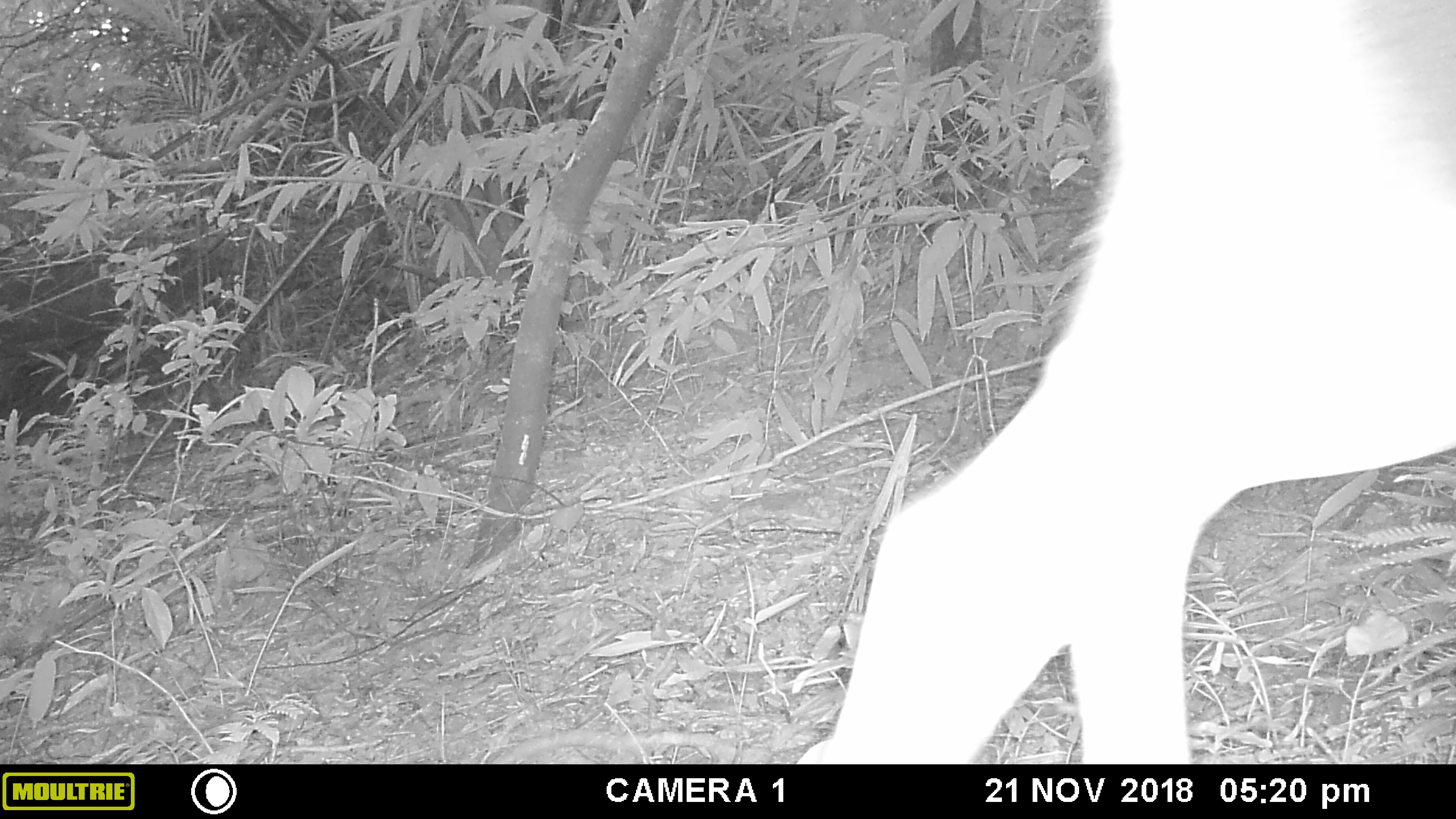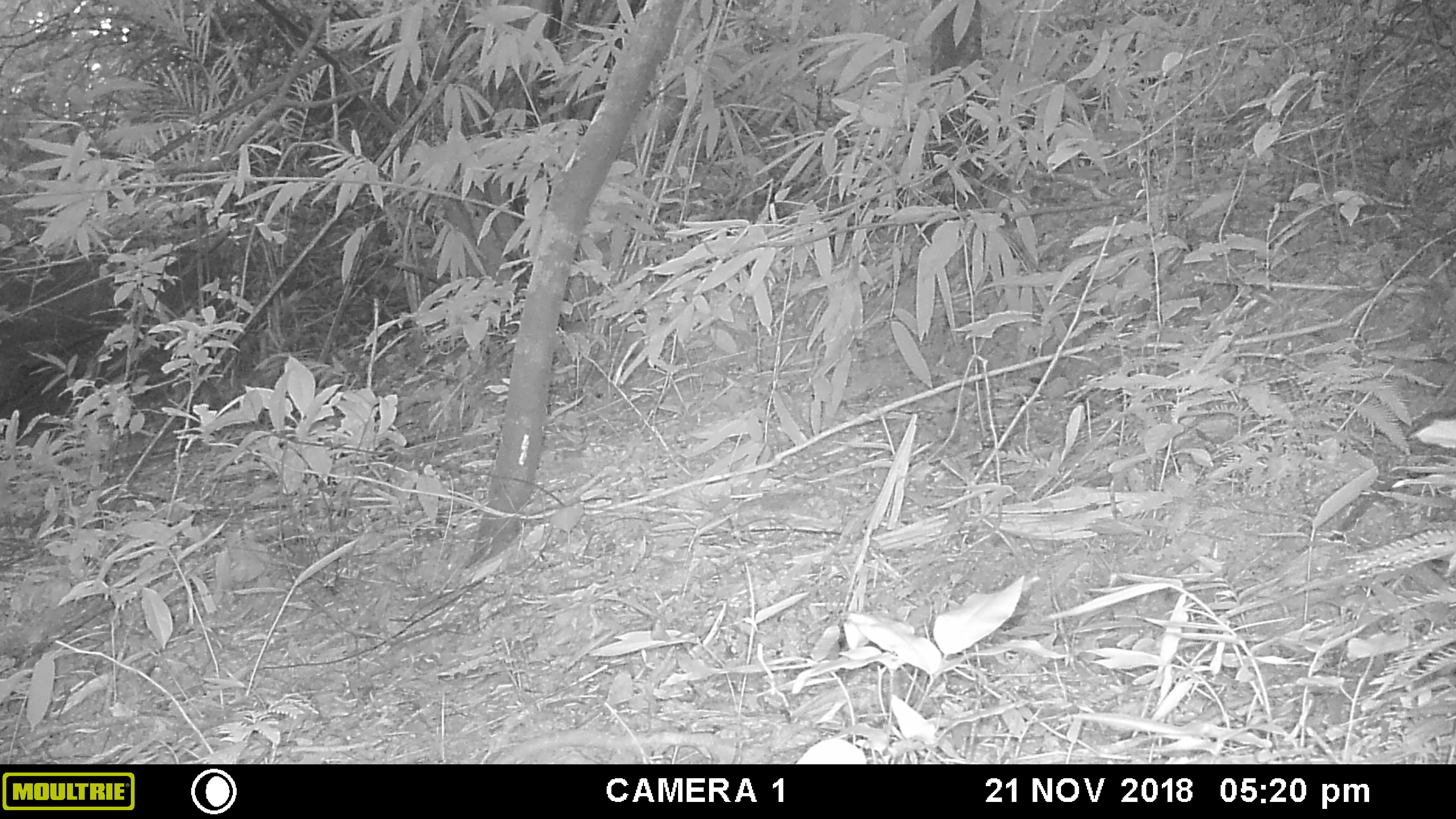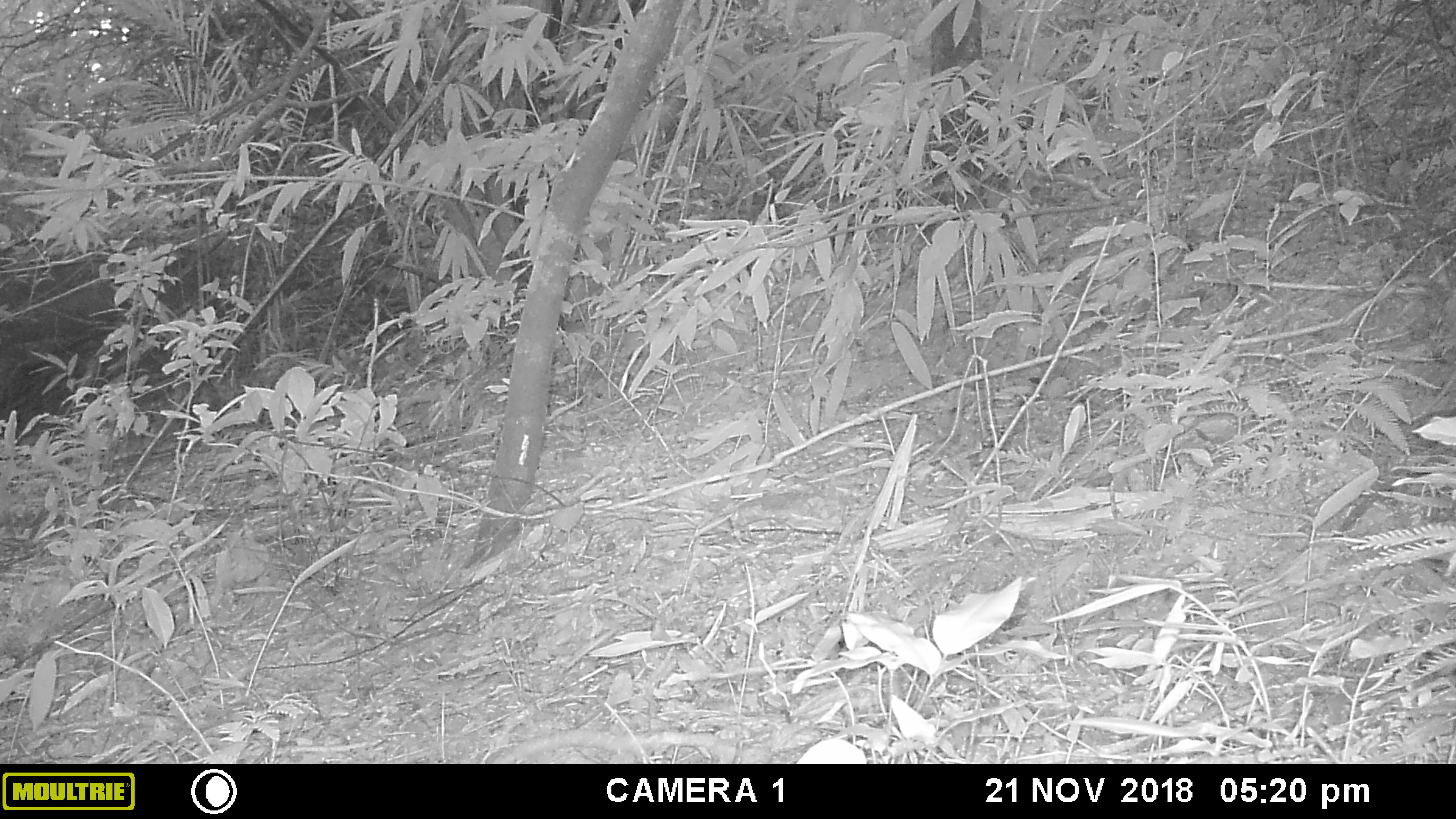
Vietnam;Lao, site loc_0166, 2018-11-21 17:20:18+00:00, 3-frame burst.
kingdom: Animalia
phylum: Chordata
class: Mammalia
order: Artiodactyla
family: Cervidae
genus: Rusa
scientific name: Rusa unicolor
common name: sambar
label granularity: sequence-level